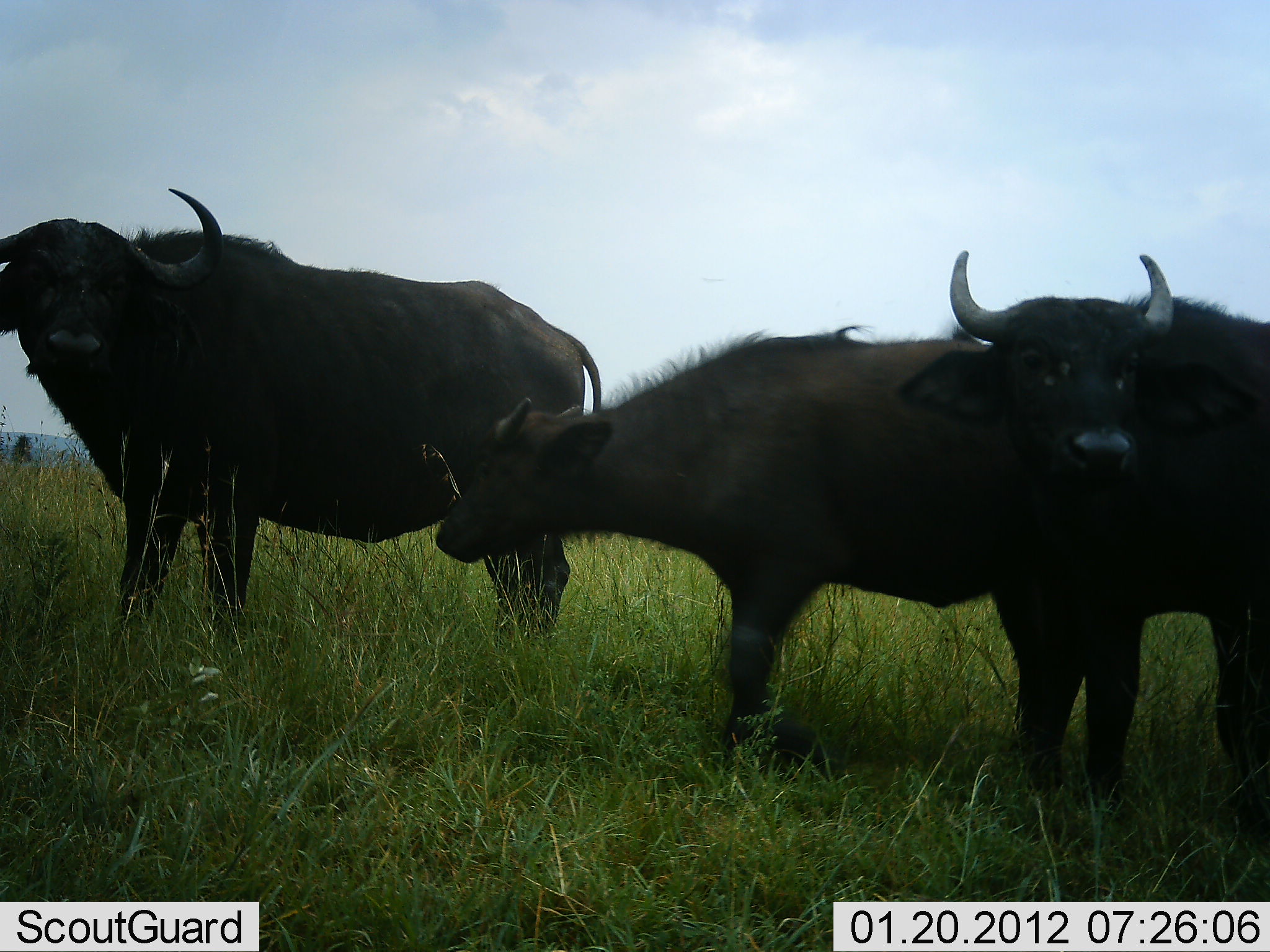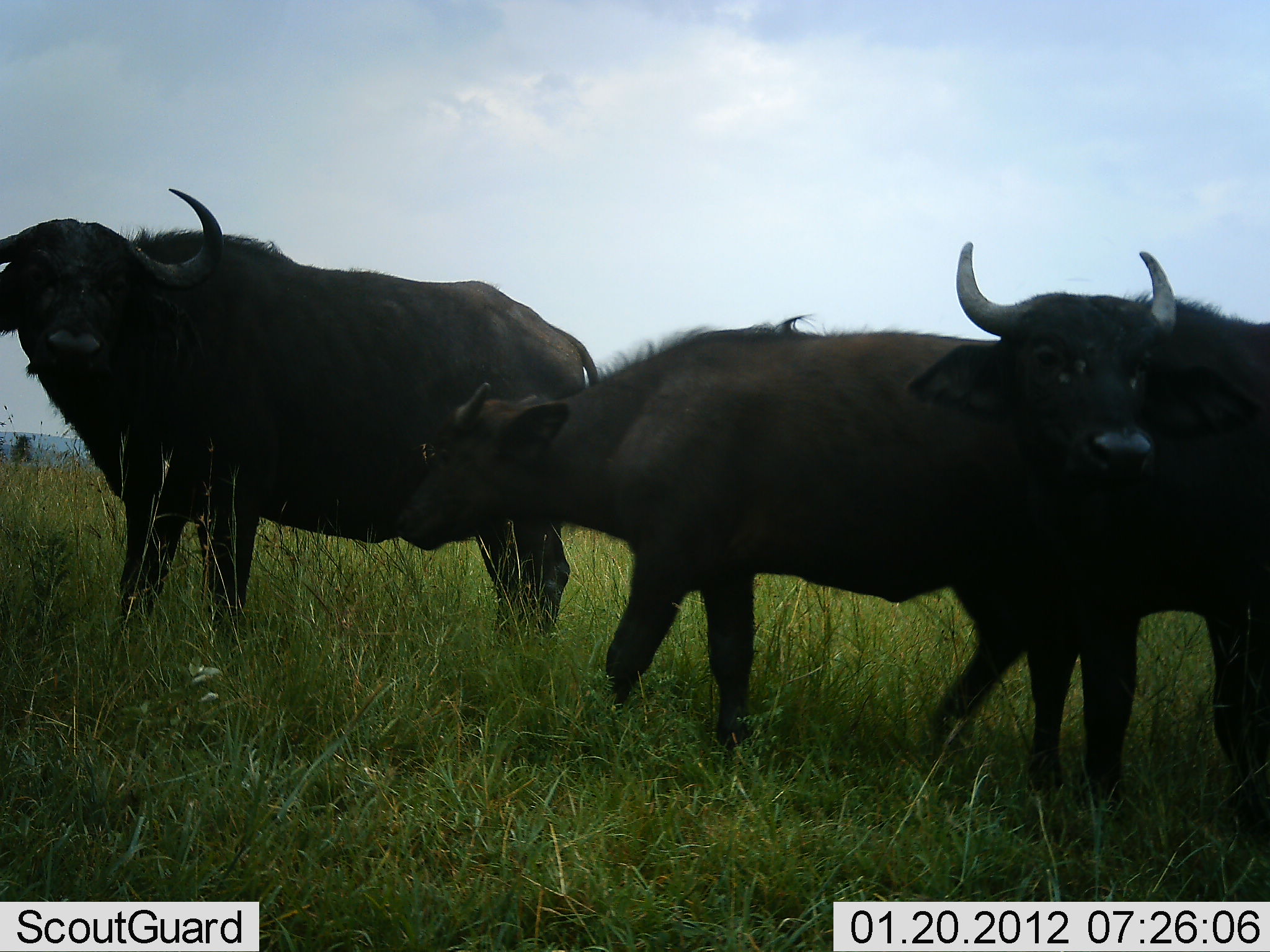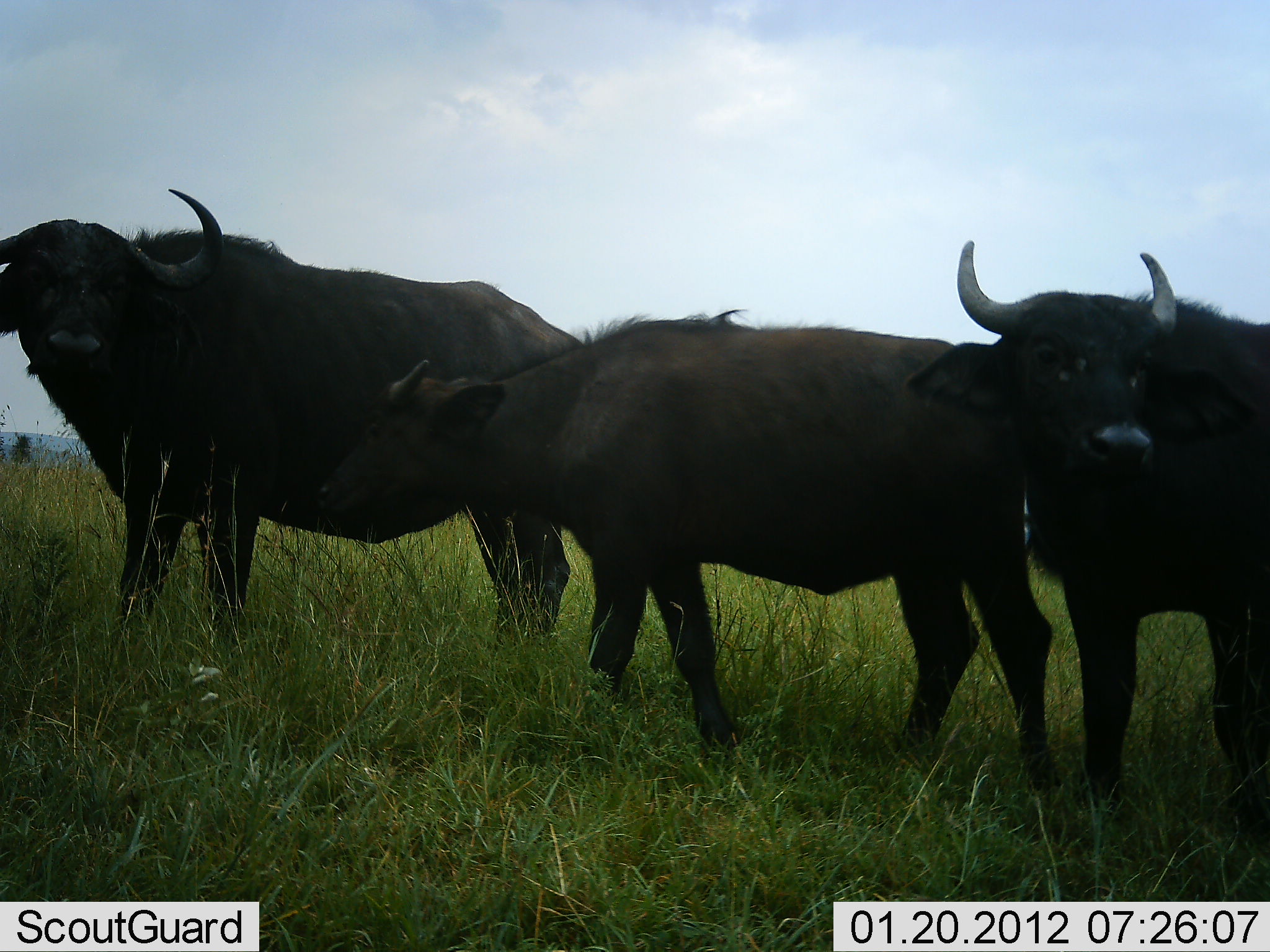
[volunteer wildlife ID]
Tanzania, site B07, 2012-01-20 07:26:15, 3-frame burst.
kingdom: Animalia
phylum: Chordata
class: Mammalia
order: Artiodactyla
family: Bovidae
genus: Syncerus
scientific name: Syncerus caffer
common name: cape buffalo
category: buffalo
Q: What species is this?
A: Buffalo (cape buffalo) (Syncerus caffer).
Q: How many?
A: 3.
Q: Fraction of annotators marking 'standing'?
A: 89%.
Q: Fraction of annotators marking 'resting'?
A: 4%.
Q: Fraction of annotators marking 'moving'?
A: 36%.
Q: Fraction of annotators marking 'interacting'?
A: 7%.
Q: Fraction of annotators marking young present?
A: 21%.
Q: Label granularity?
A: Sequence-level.